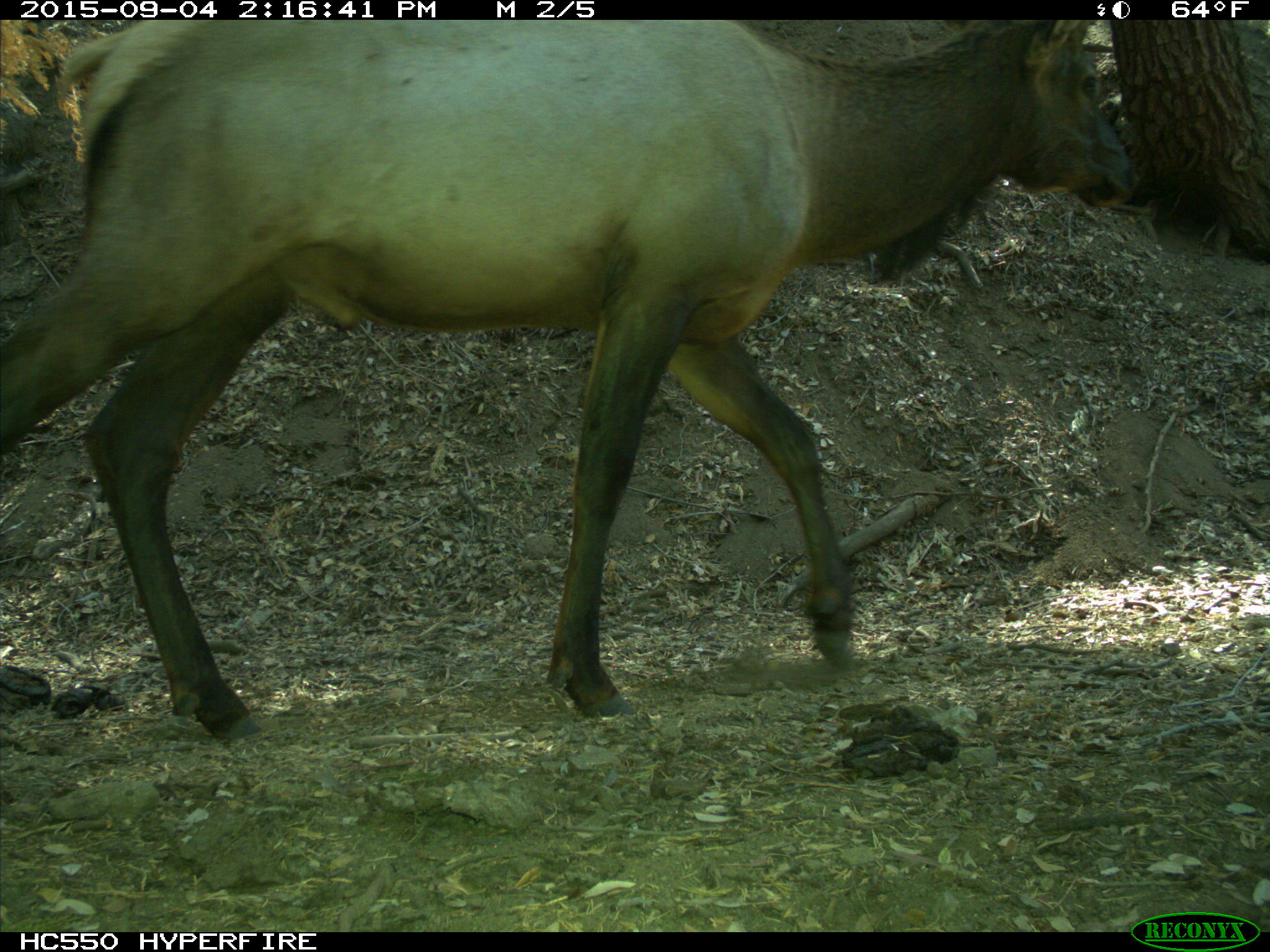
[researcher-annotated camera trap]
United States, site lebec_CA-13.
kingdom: Animalia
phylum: Chordata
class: Mammalia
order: Artiodactyla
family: Cervidae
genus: Cervus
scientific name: Cervus canadensis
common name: elk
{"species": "Cervus canadensis (elk)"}